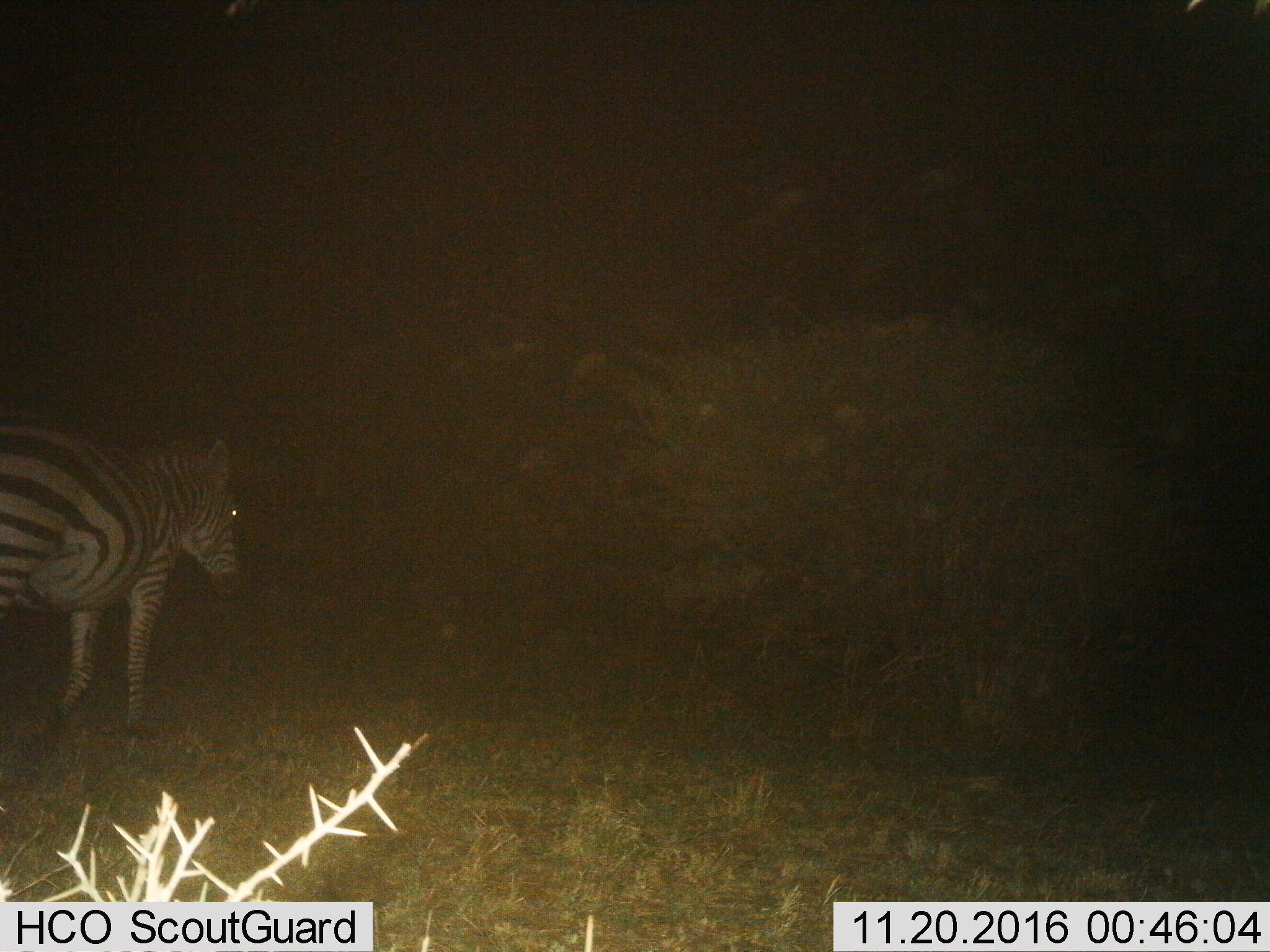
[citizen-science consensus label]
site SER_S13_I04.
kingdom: Animalia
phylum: Chordata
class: Mammalia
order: Perissodactyla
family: Equidae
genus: Equus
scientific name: Equus quagga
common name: plains zebra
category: zebraplains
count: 1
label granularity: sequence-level